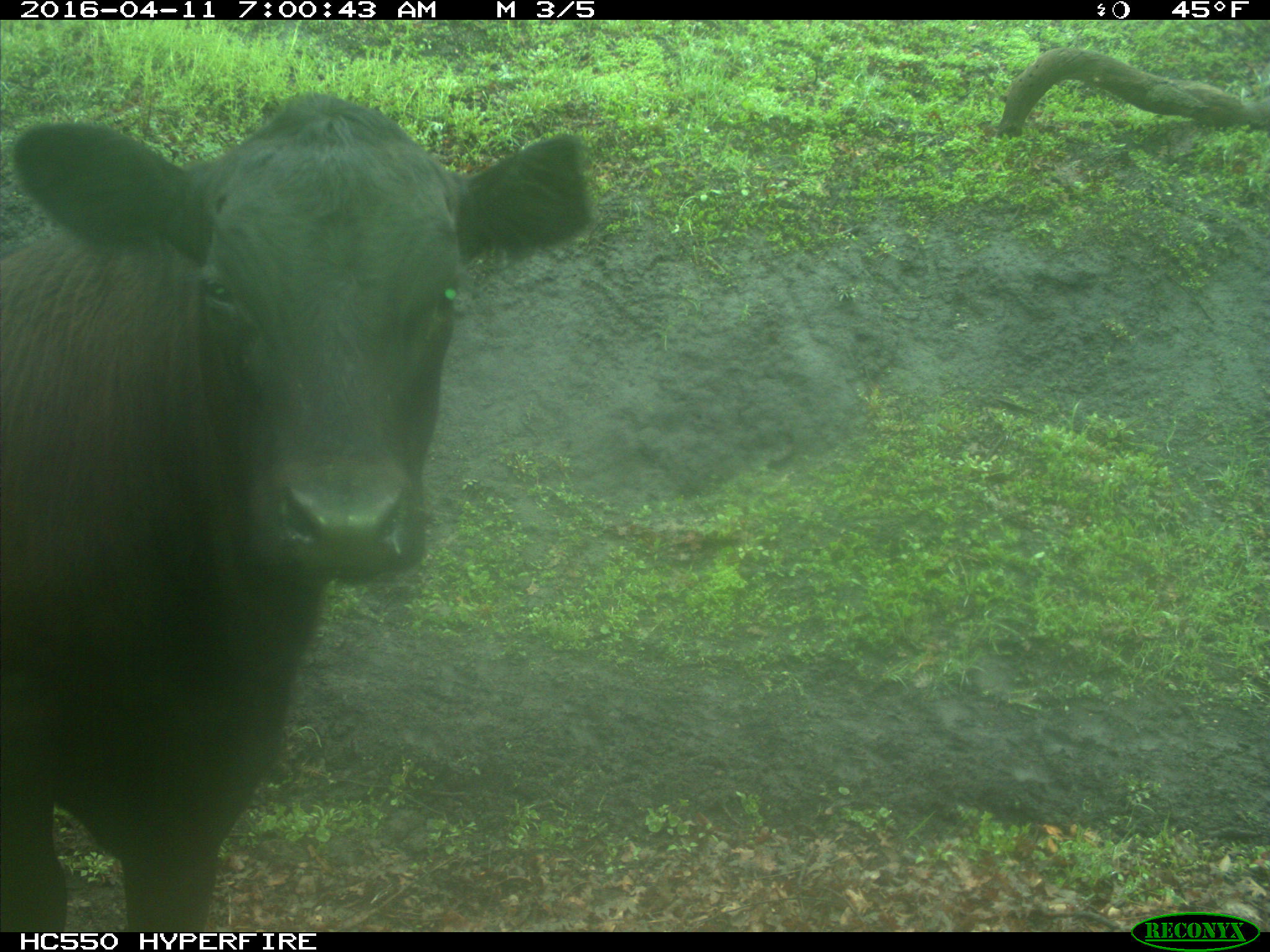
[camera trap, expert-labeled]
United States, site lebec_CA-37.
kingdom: Animalia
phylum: Chordata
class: Mammalia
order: Artiodactyla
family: Bovidae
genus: Bos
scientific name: Bos taurus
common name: domestic cow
Bos taurus (domestic cow).